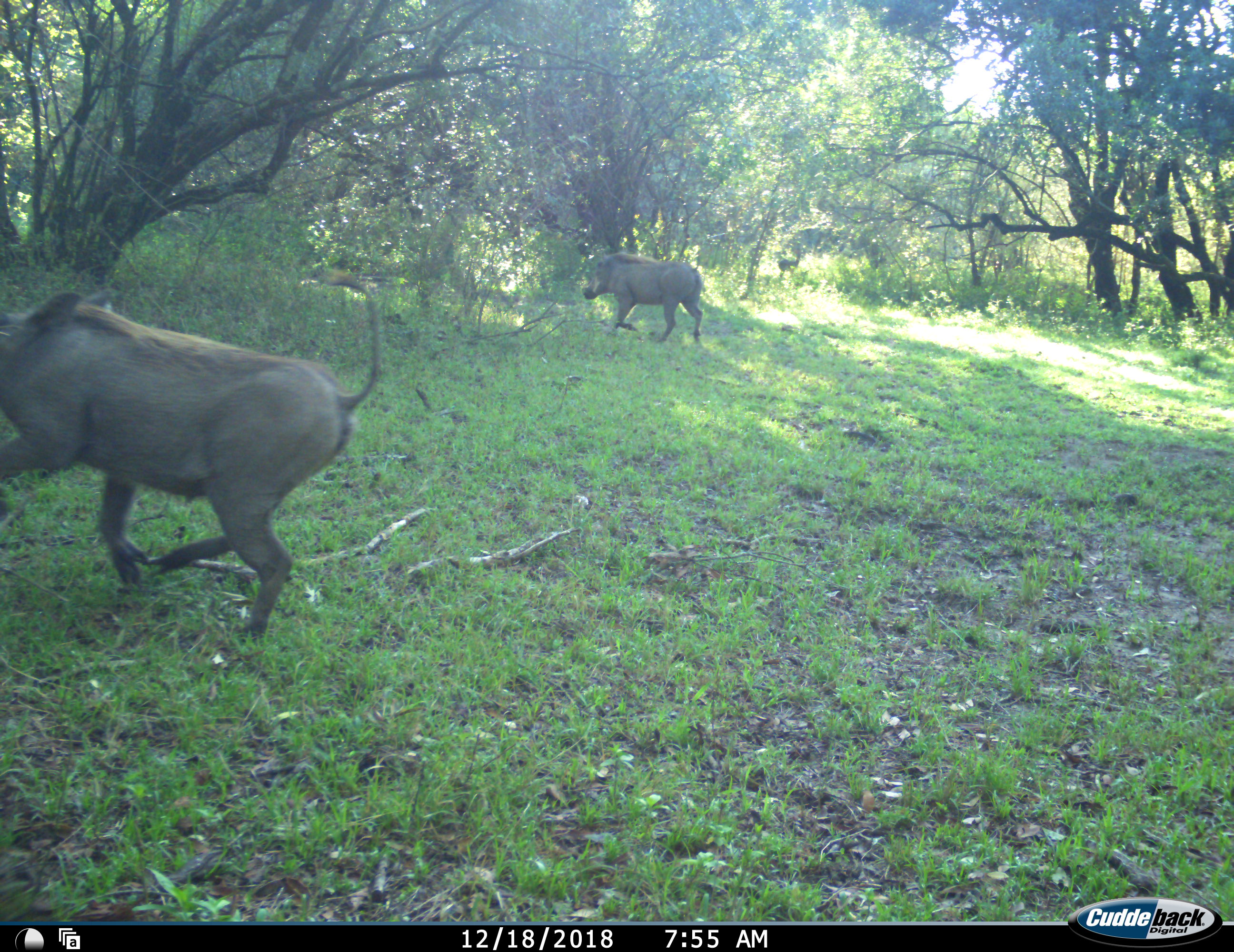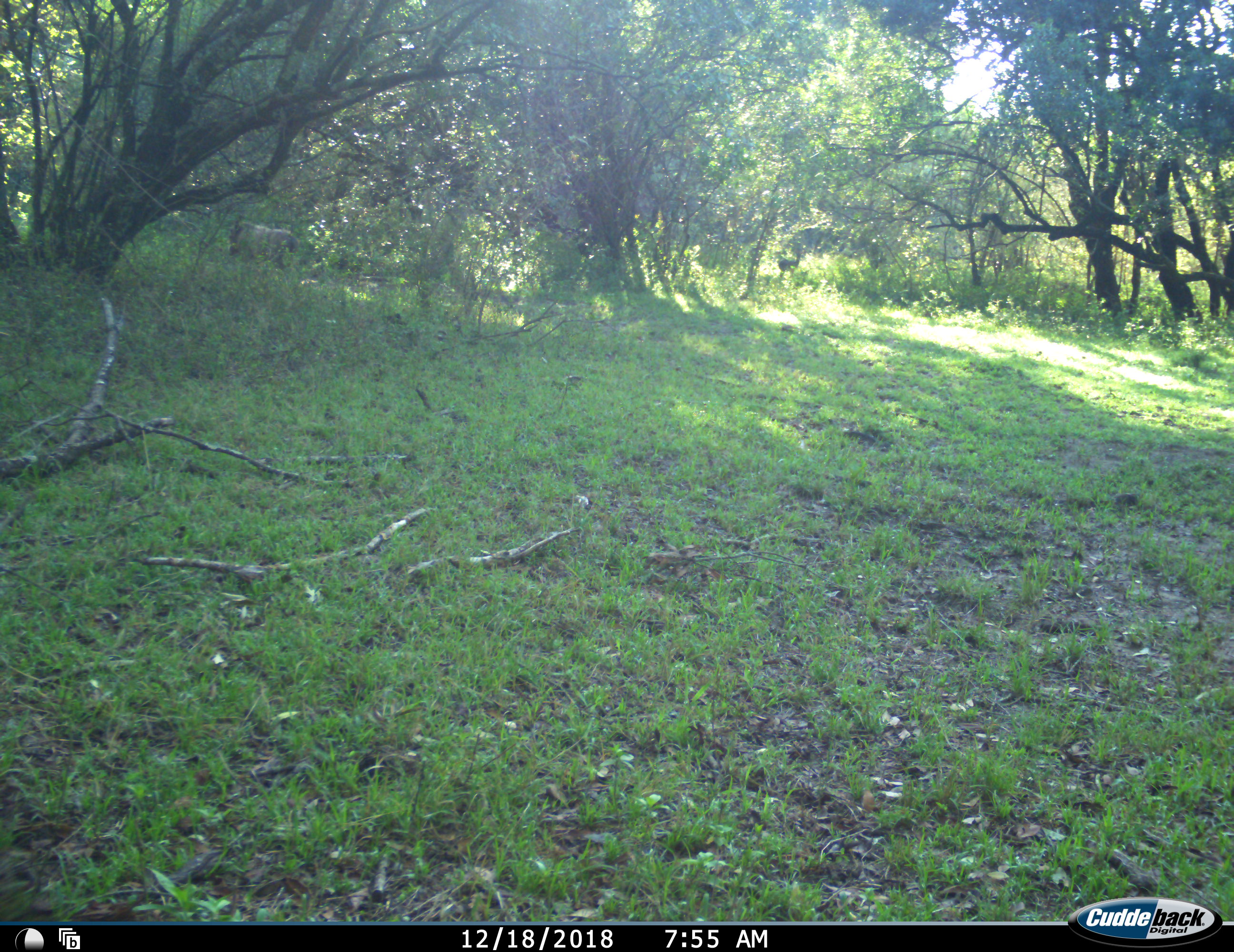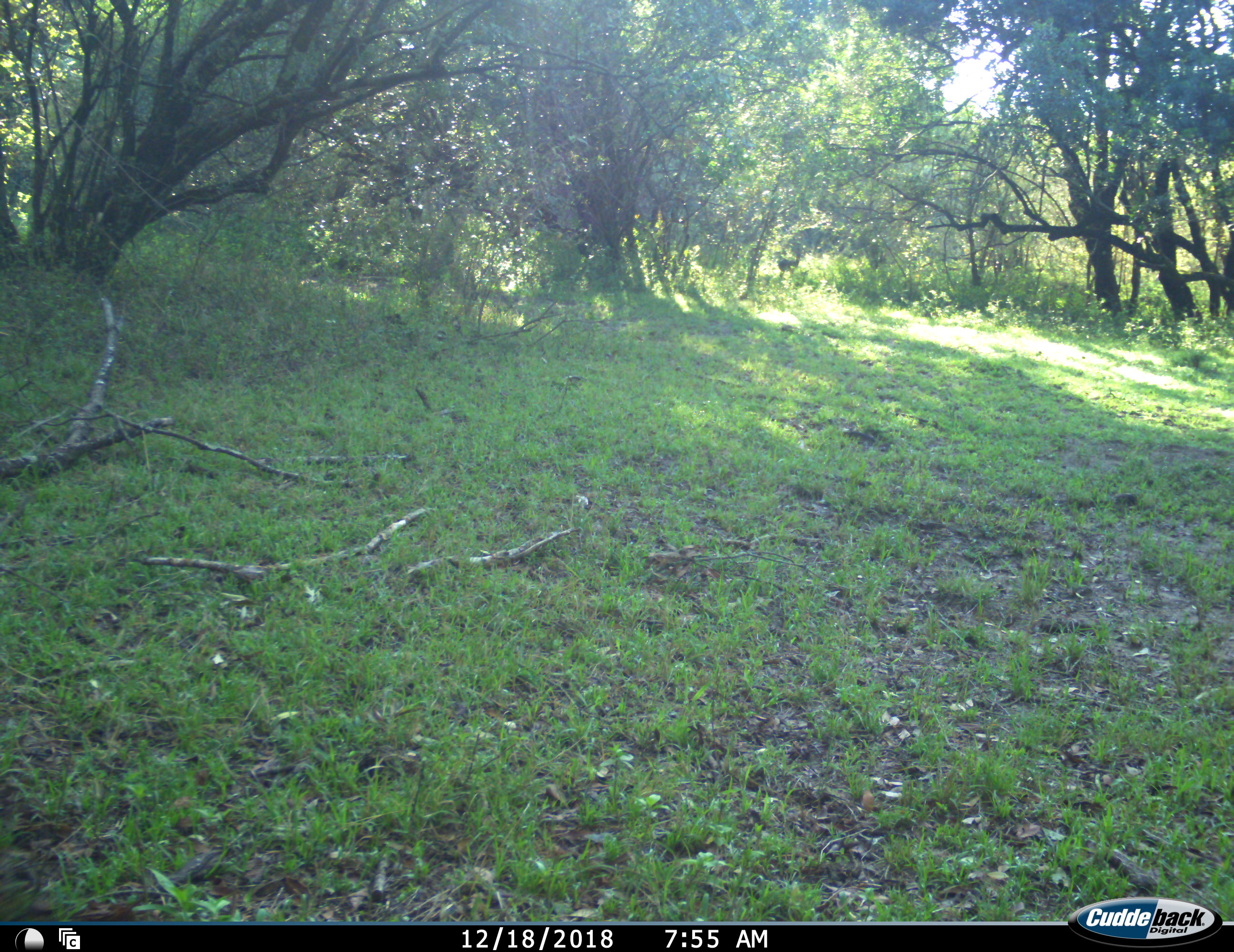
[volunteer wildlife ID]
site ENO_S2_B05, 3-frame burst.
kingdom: Animalia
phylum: Chordata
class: Mammalia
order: Artiodactyla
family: Suidae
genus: Phacochoerus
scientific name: Phacochoerus africanus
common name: warthog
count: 2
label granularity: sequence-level